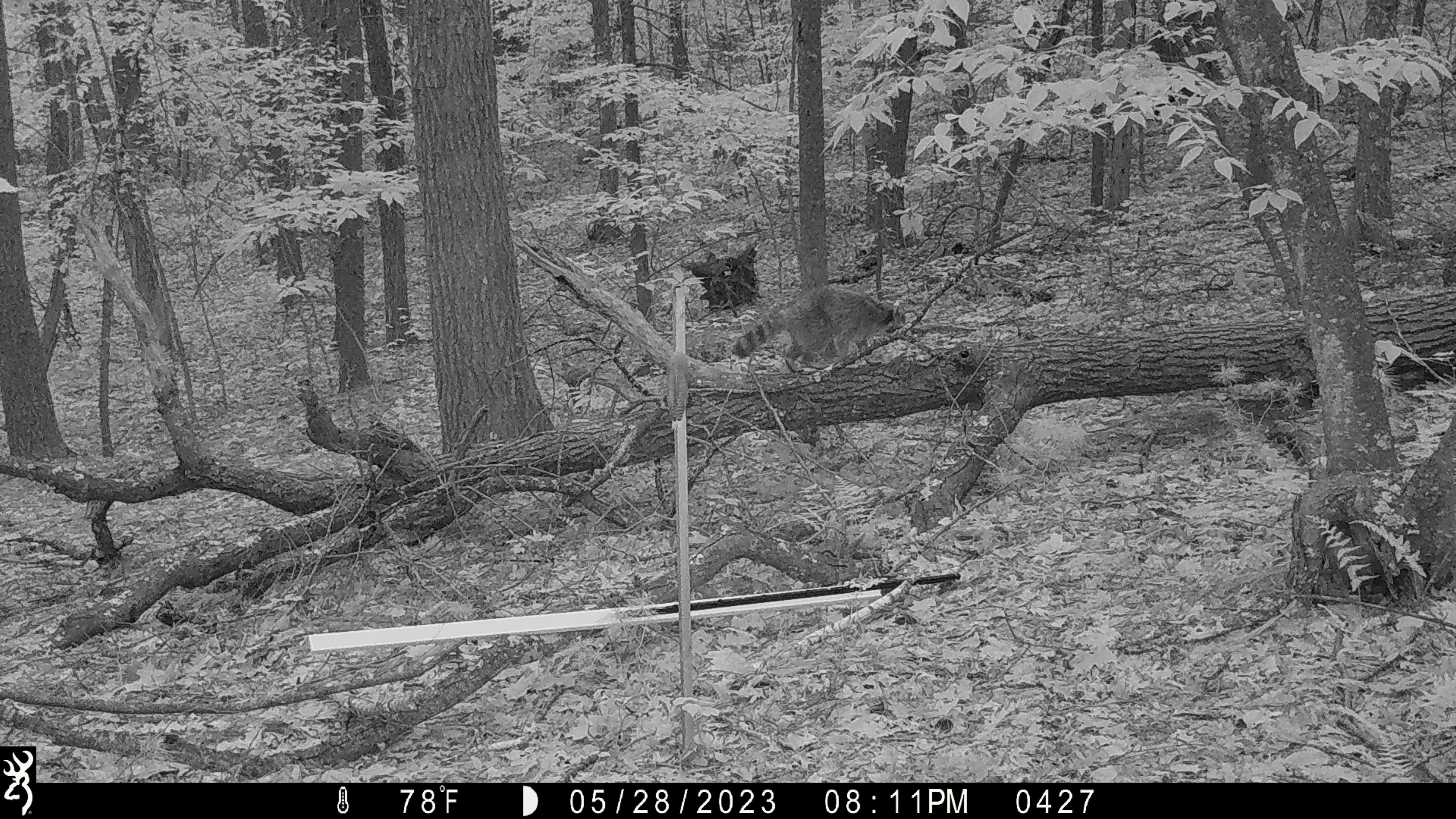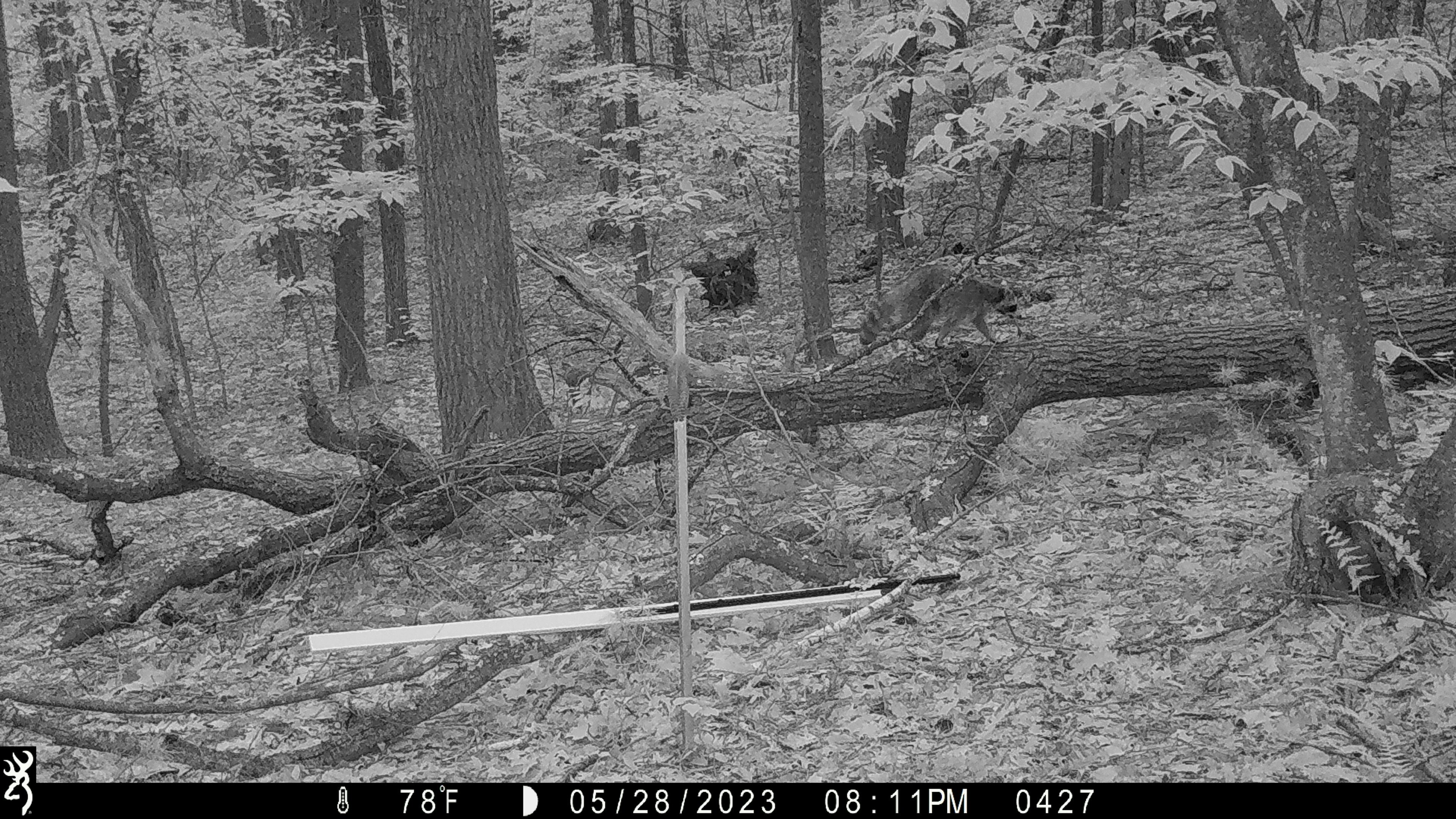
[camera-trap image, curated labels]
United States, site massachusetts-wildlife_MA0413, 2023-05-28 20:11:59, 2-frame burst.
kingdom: Animalia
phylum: Chordata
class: Mammalia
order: Carnivora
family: Procyonidae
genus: Procyon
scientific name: Procyon lotor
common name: raccoon